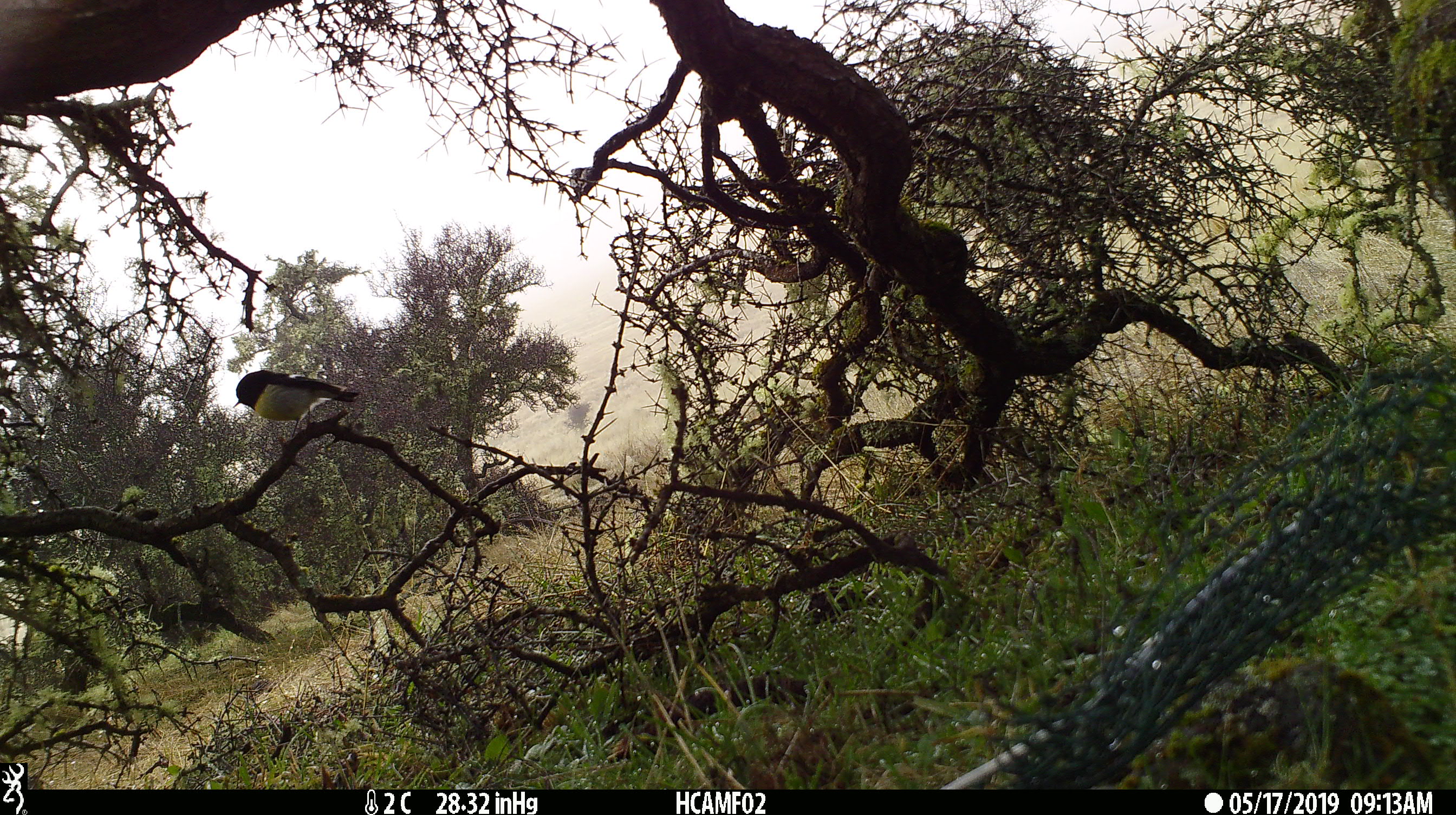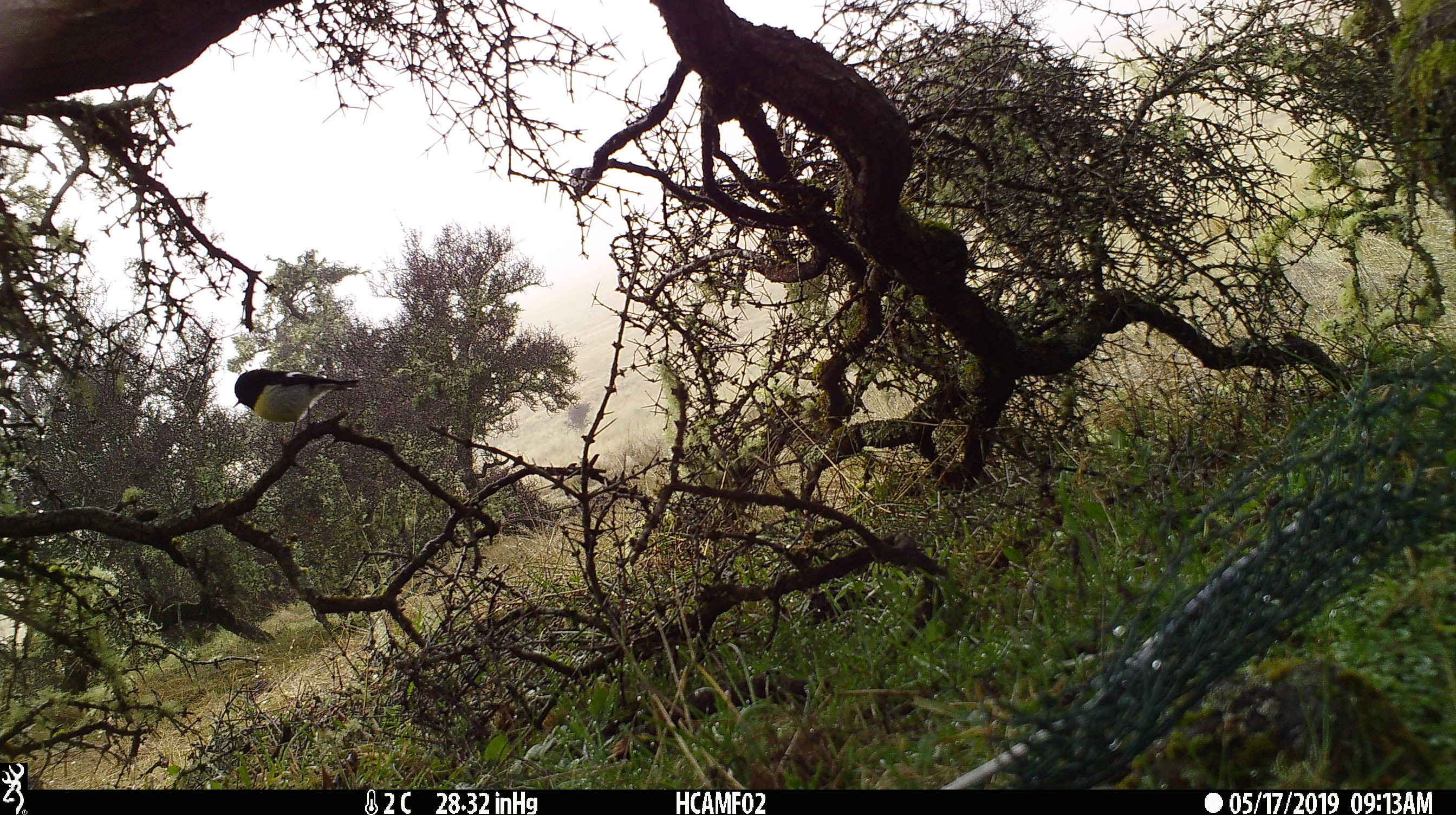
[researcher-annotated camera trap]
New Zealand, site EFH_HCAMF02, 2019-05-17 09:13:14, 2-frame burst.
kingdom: Animalia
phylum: Chordata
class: Aves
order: Passeriformes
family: Petroicidae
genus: Petroica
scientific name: Petroica macrocephala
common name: tomtit